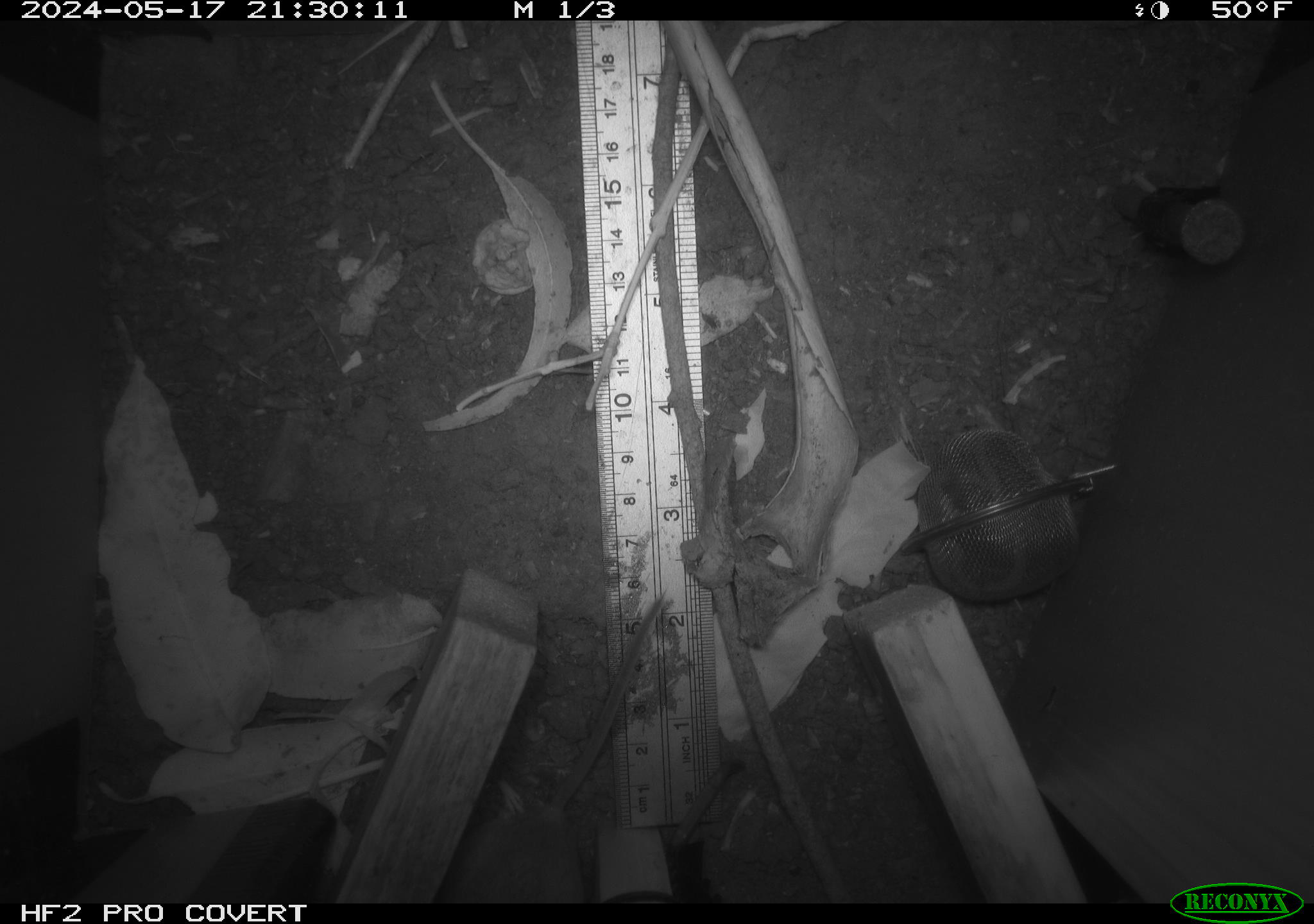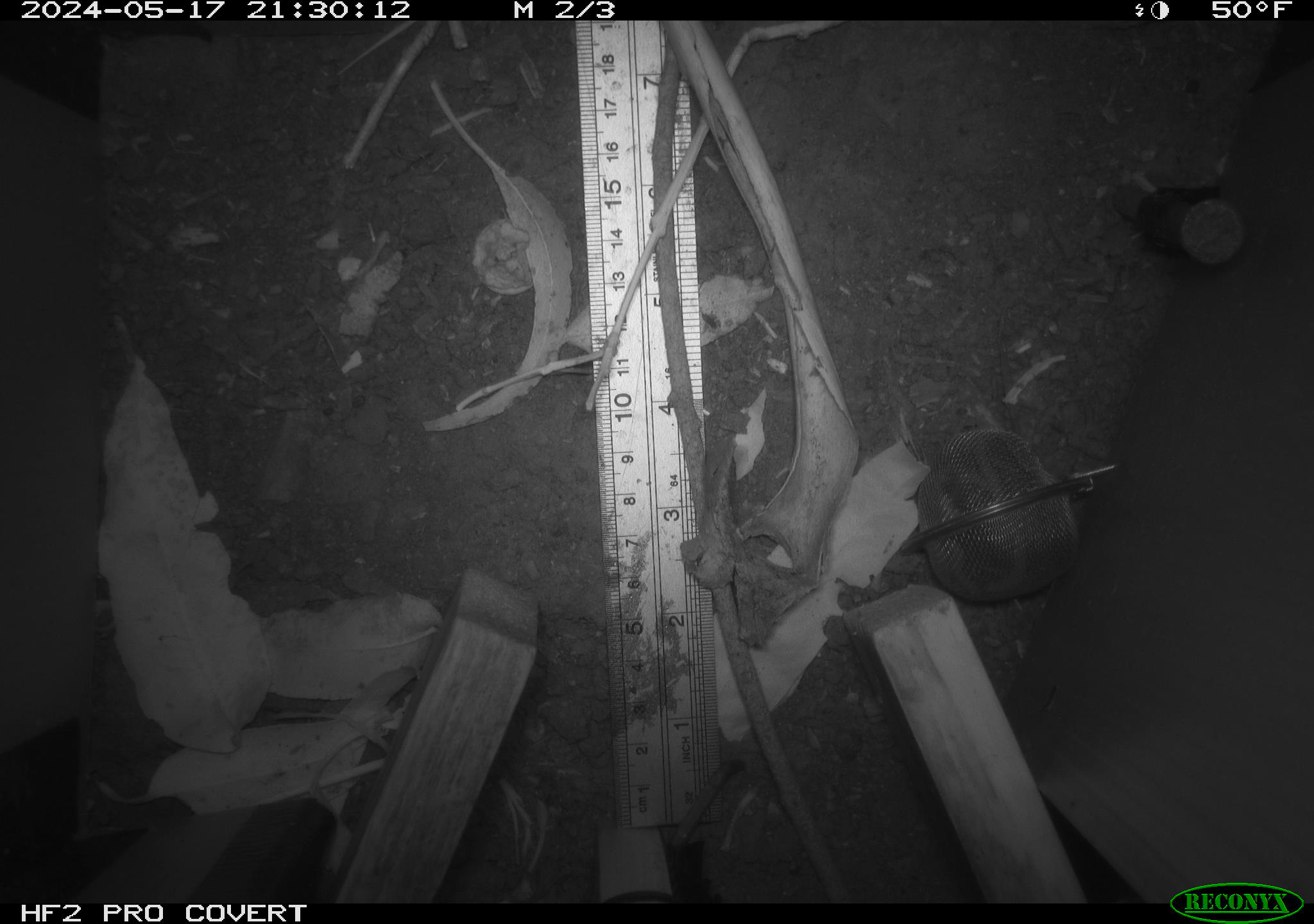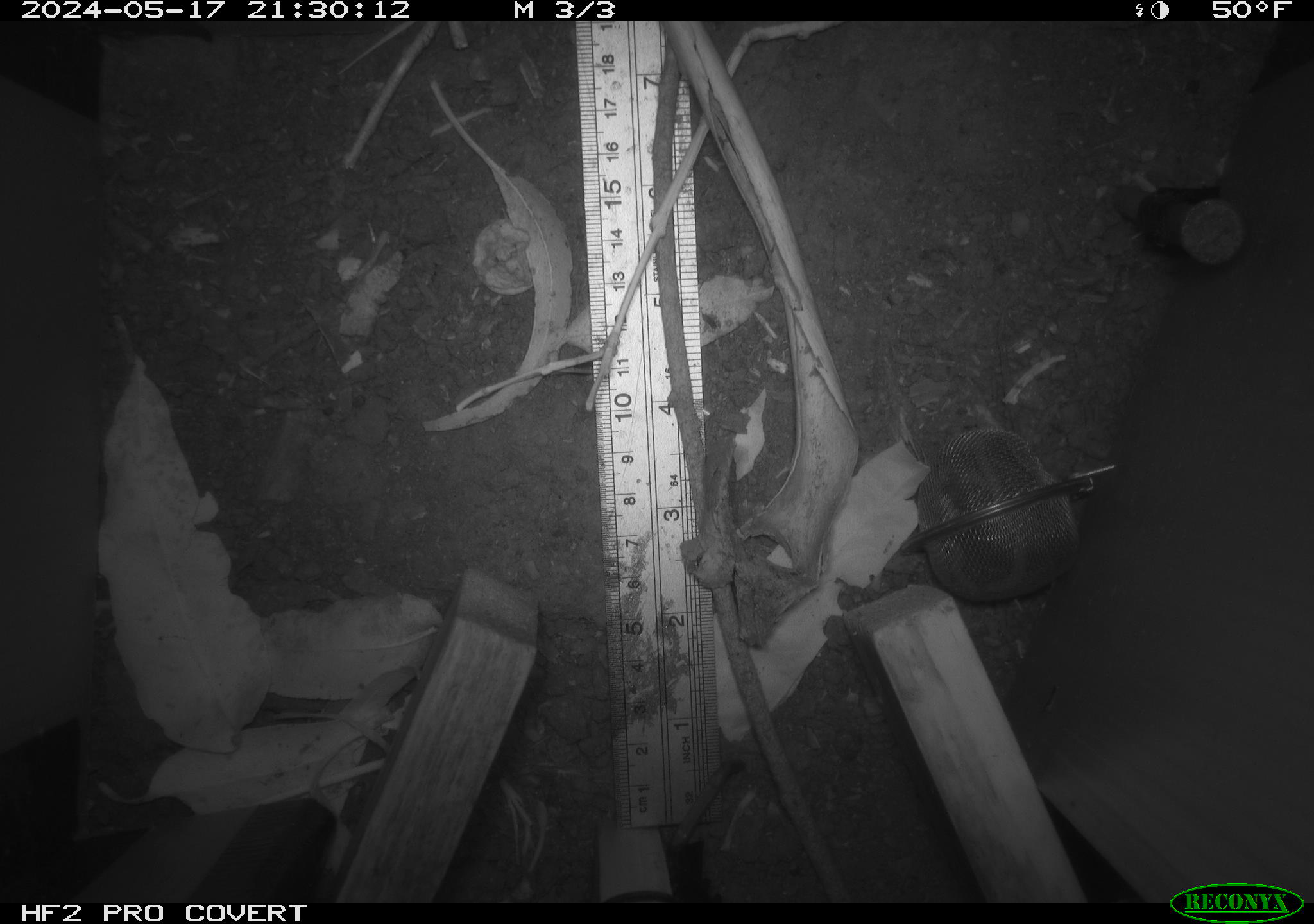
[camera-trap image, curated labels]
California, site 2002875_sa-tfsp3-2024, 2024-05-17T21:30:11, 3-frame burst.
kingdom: Animalia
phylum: Chordata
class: Mammalia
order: Rodentia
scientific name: Rodentia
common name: rodent